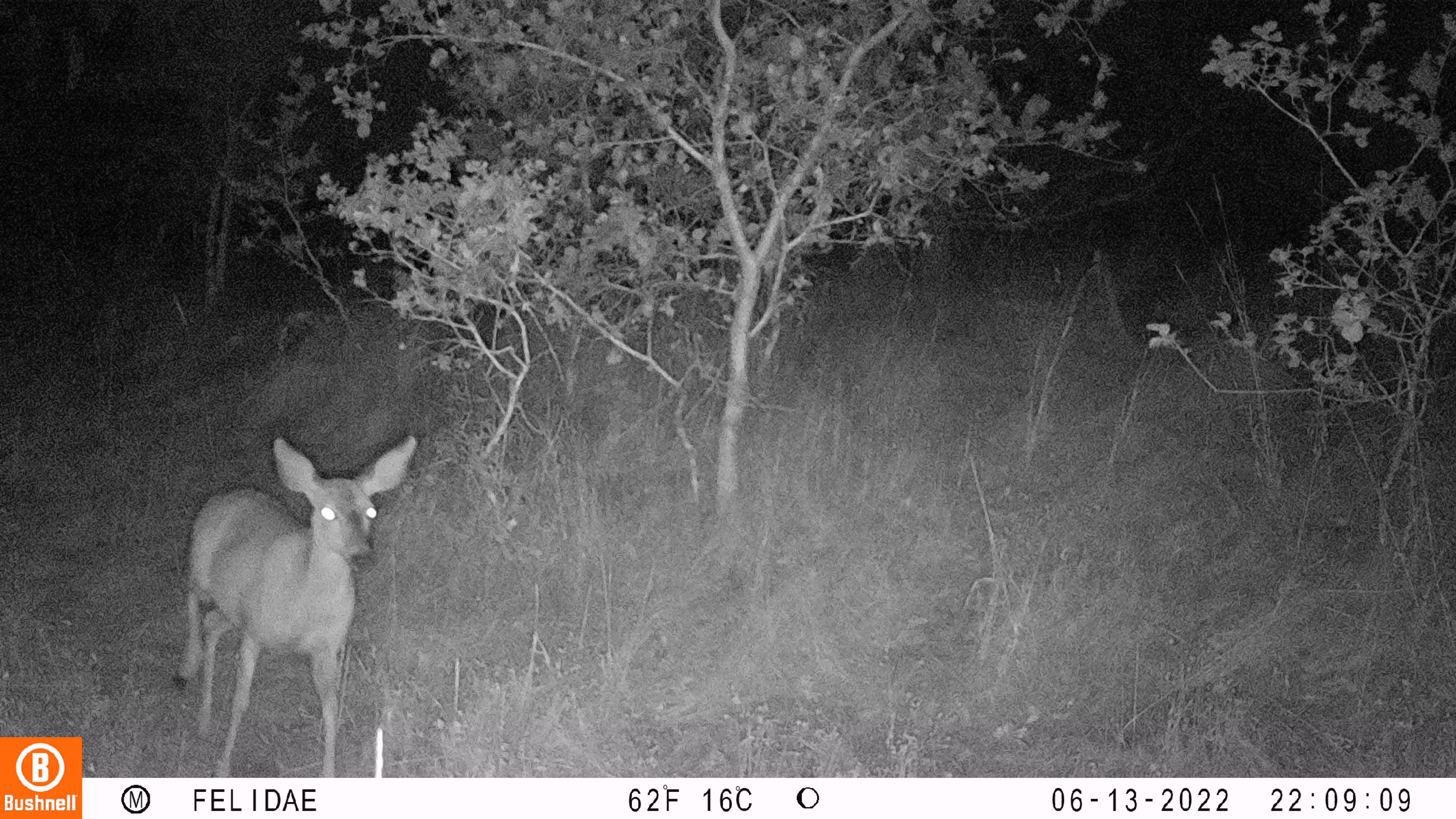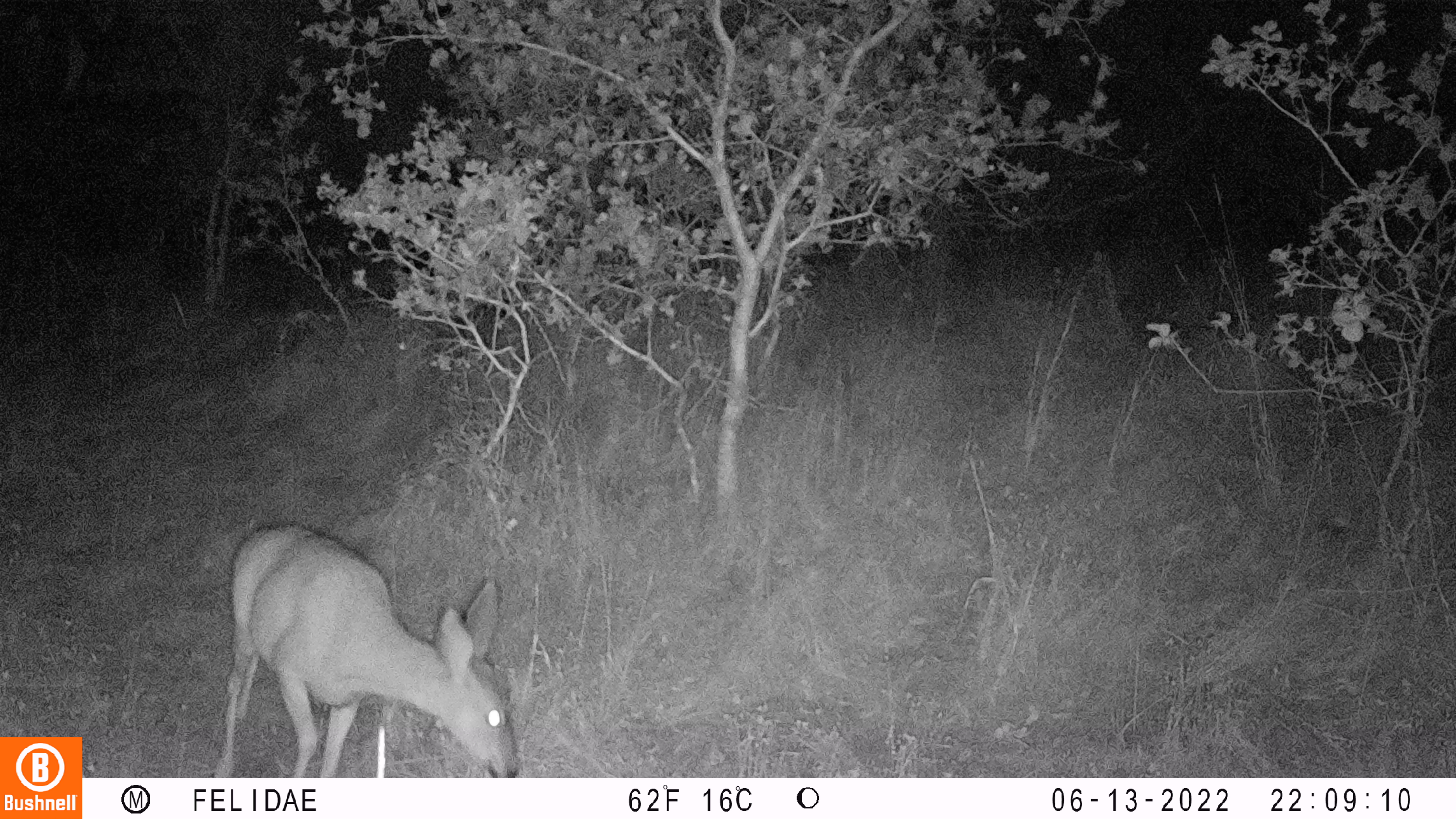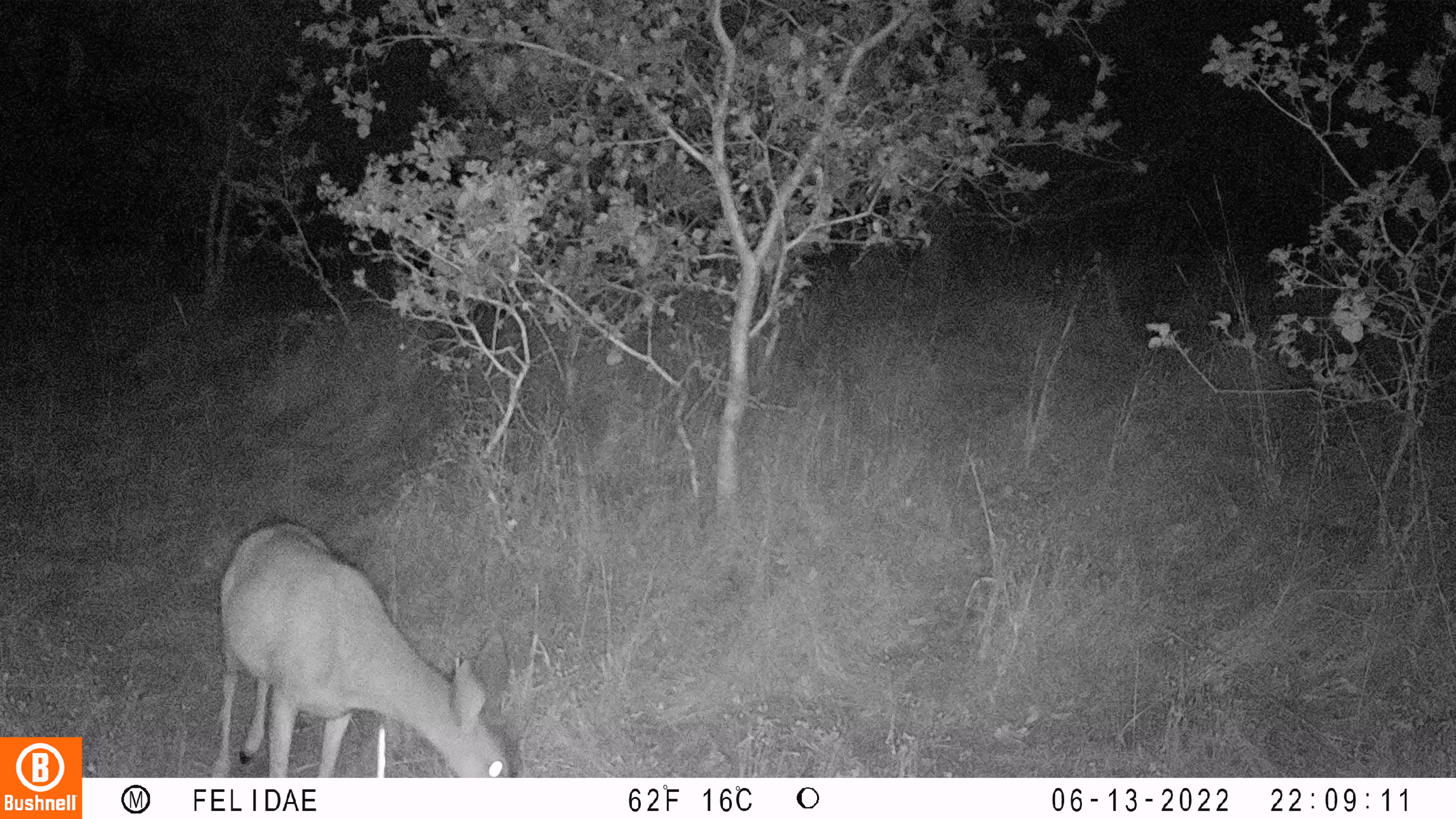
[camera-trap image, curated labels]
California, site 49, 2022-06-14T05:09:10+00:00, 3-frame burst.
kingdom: Animalia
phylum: Chordata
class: Mammalia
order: Artiodactyla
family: Cervidae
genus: Odocoileus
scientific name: Odocoileus hemionus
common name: mule deer